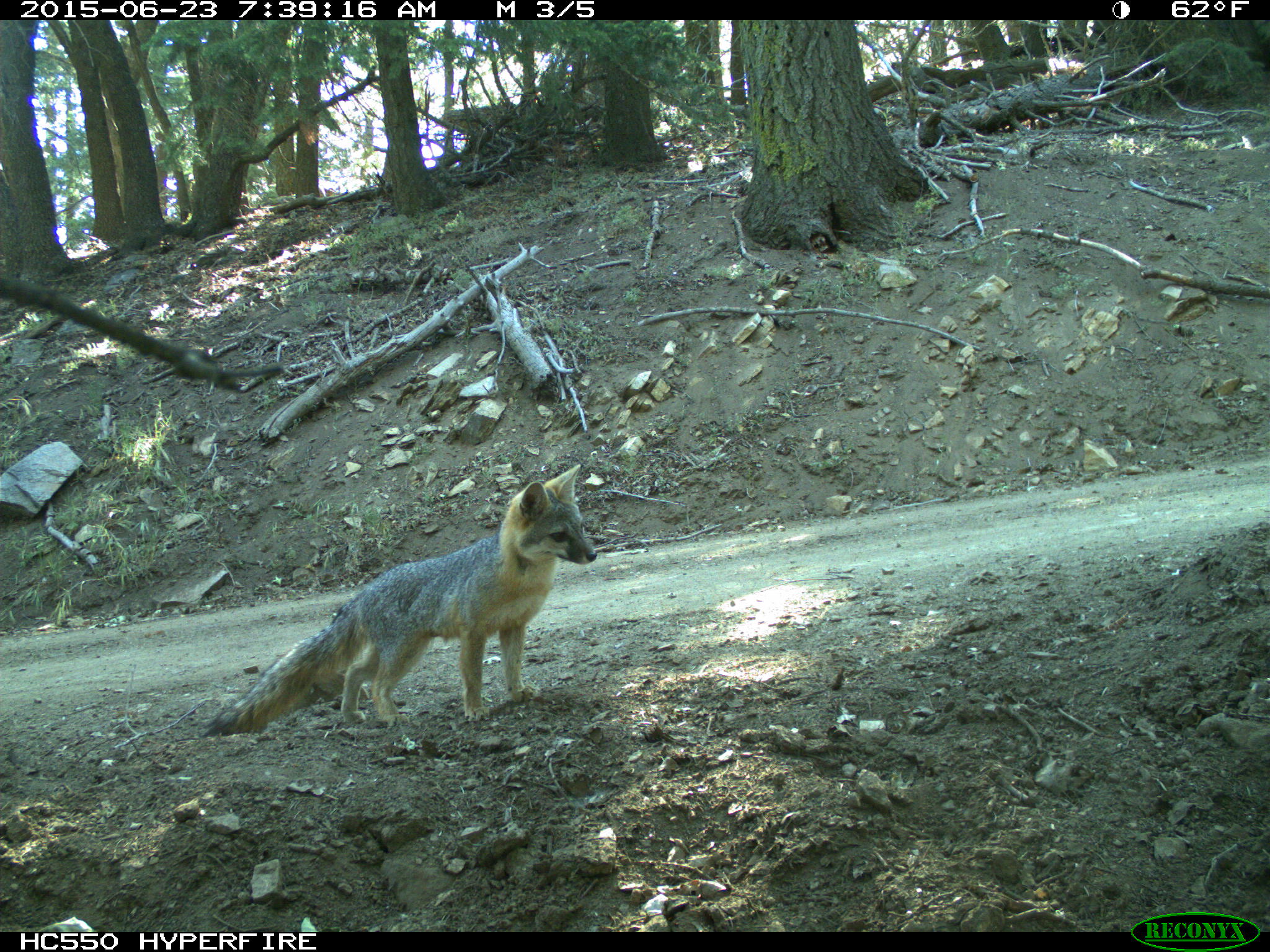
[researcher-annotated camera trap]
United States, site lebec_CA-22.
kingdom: Animalia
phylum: Chordata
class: Mammalia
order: Carnivora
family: Canidae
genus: Urocyon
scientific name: Urocyon cinereoargenteus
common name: gray fox